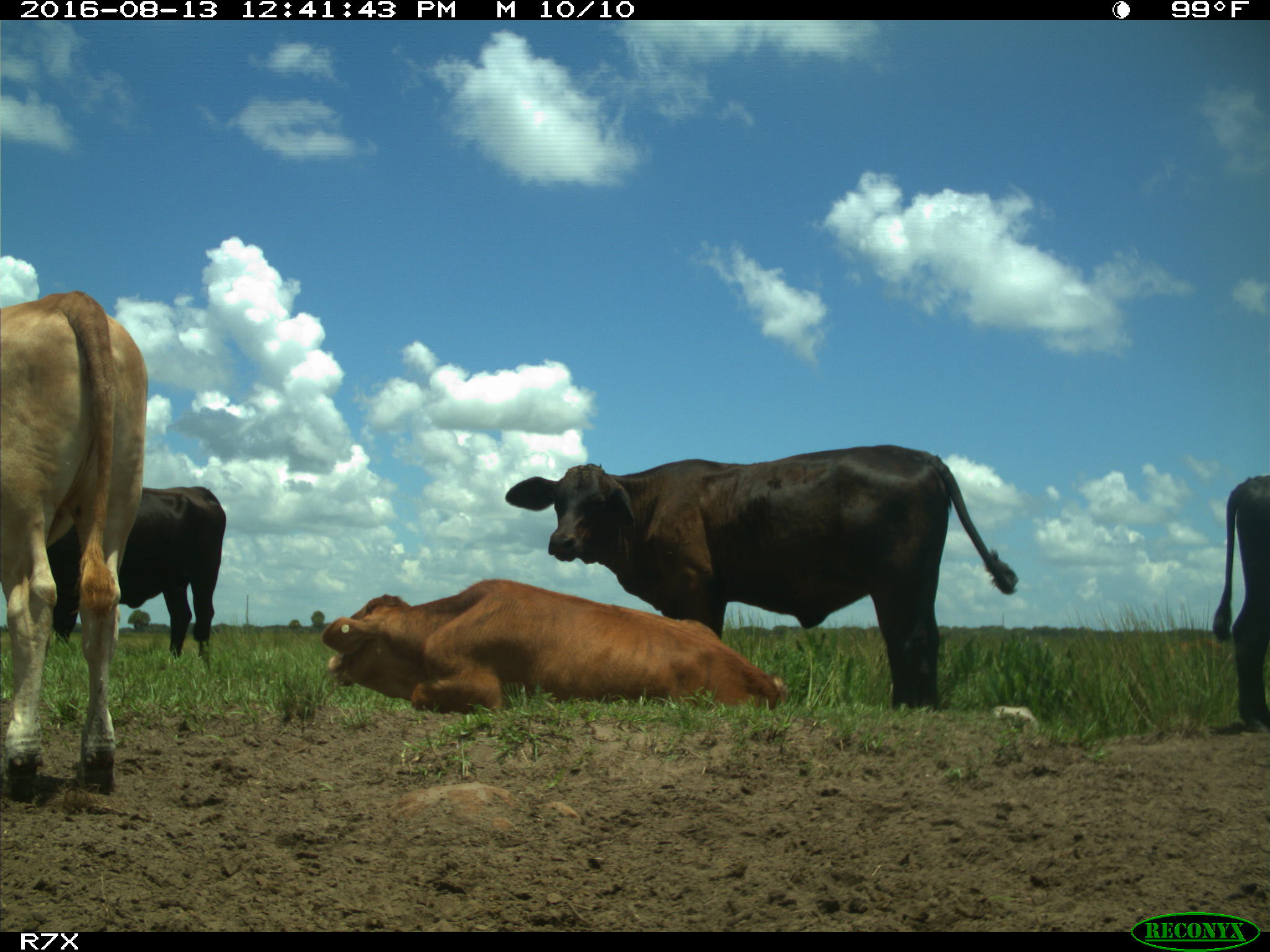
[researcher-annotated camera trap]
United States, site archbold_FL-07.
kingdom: Animalia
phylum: Chordata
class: Mammalia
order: Artiodactyla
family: Bovidae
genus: Bos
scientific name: Bos taurus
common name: domestic cow